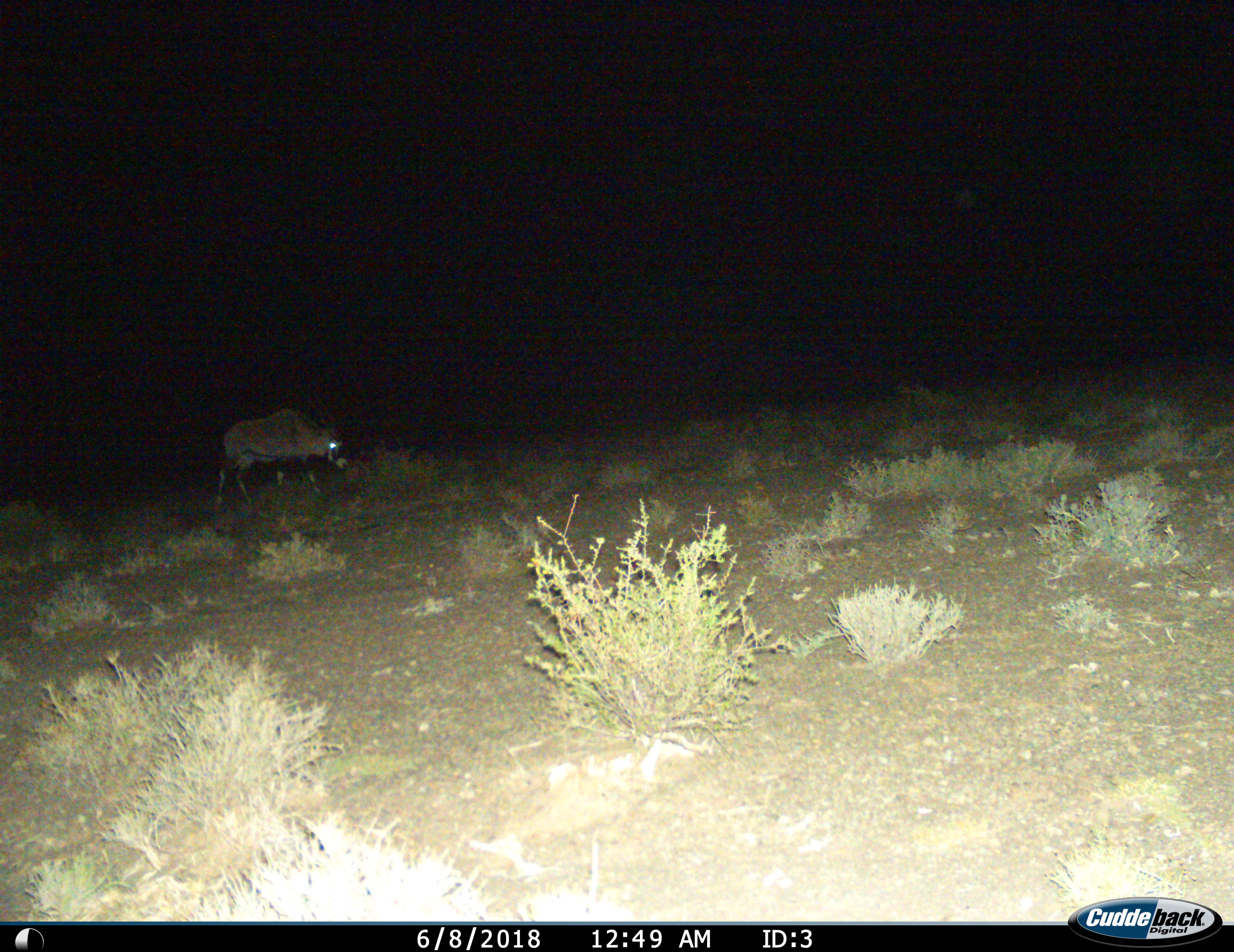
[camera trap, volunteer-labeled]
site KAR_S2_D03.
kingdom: Animalia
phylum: Chordata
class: Mammalia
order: Artiodactyla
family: Bovidae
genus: Oryx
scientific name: Oryx gazella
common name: gemsbok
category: oryx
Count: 1.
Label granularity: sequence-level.